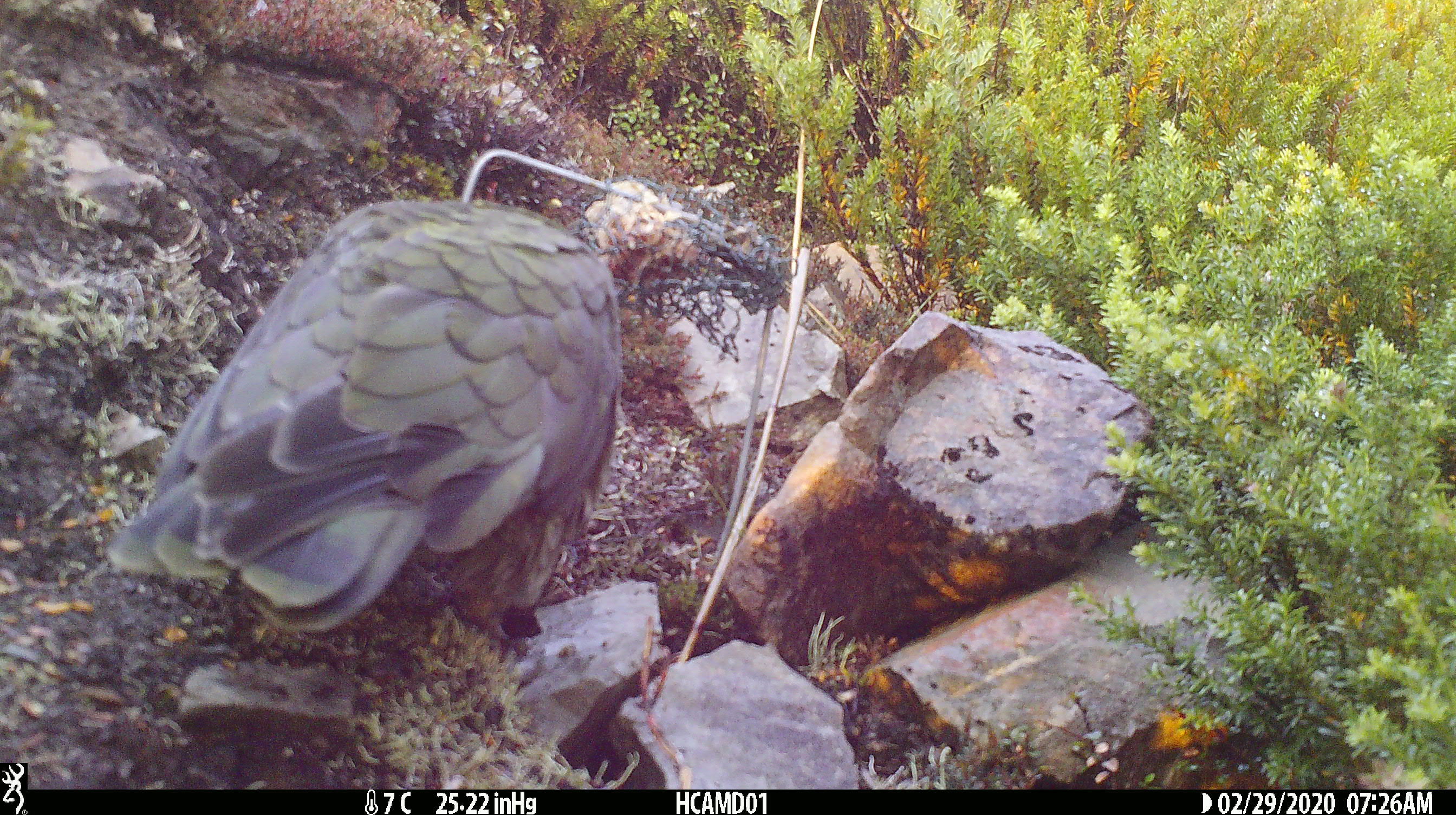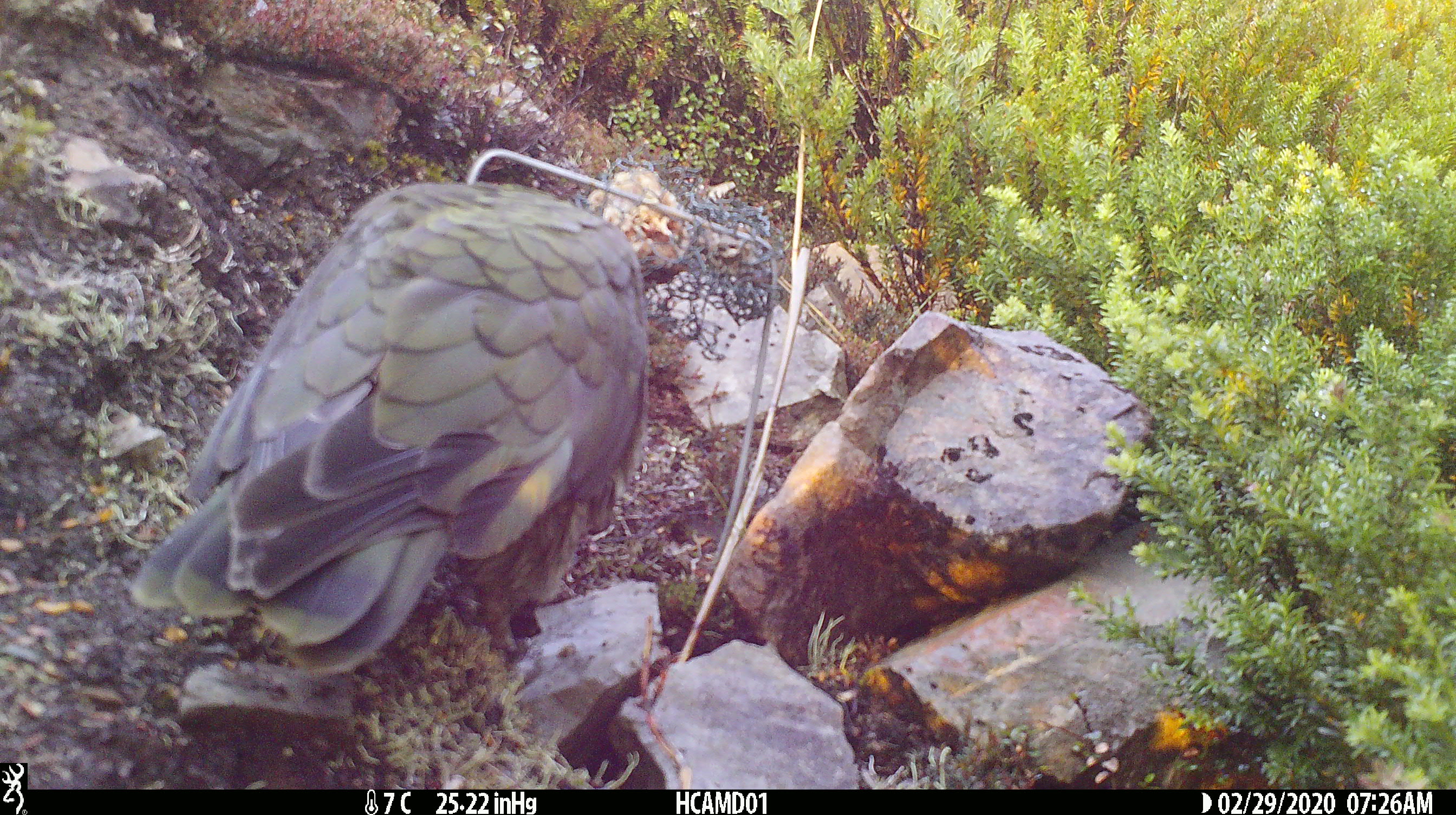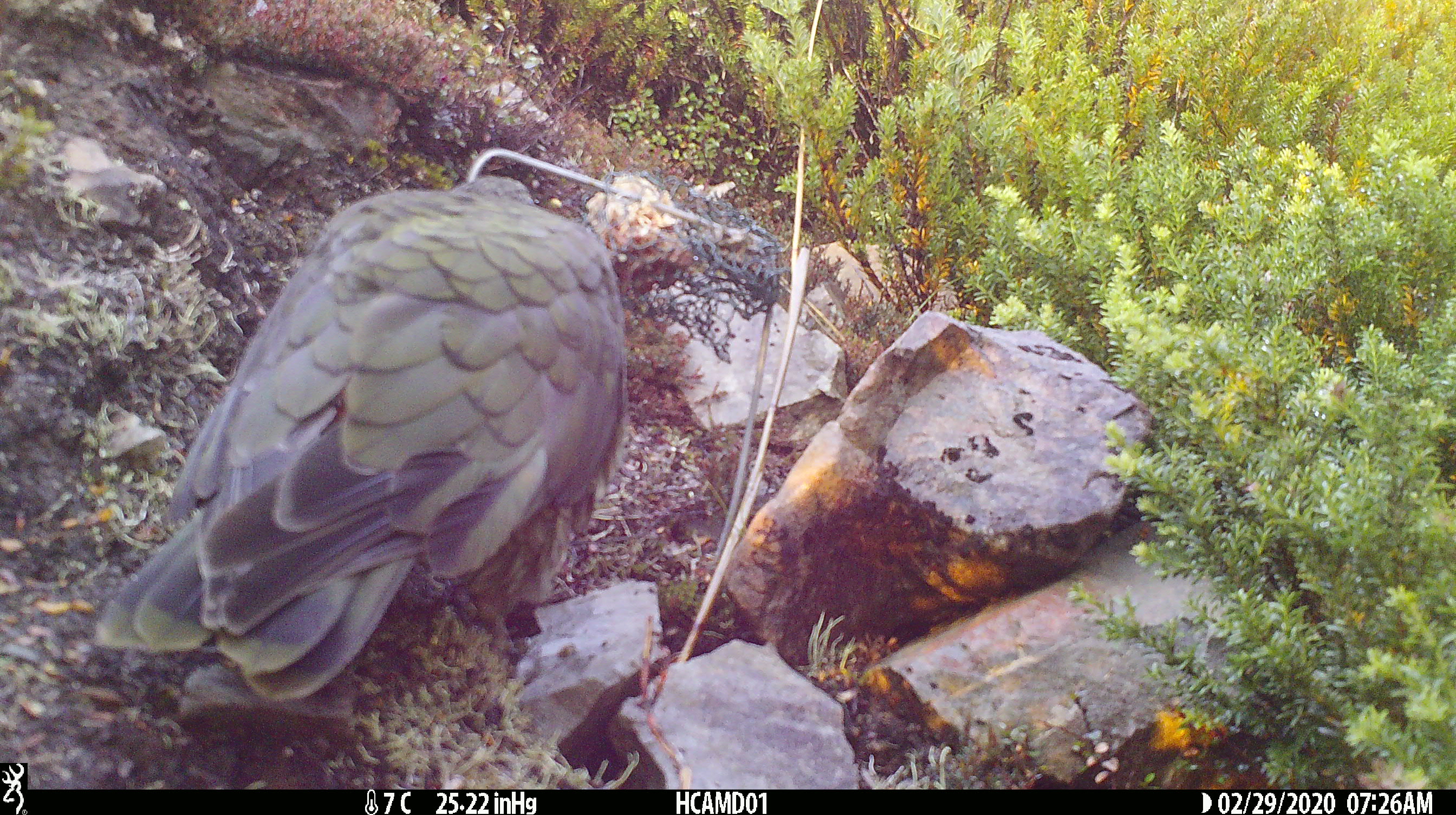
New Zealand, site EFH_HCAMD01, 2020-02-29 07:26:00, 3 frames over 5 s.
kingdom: Animalia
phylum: Chordata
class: Aves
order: Psittaciformes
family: Strigopidae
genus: Nestor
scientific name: Nestor notabilis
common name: kea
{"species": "kea (Nestor notabilis)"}